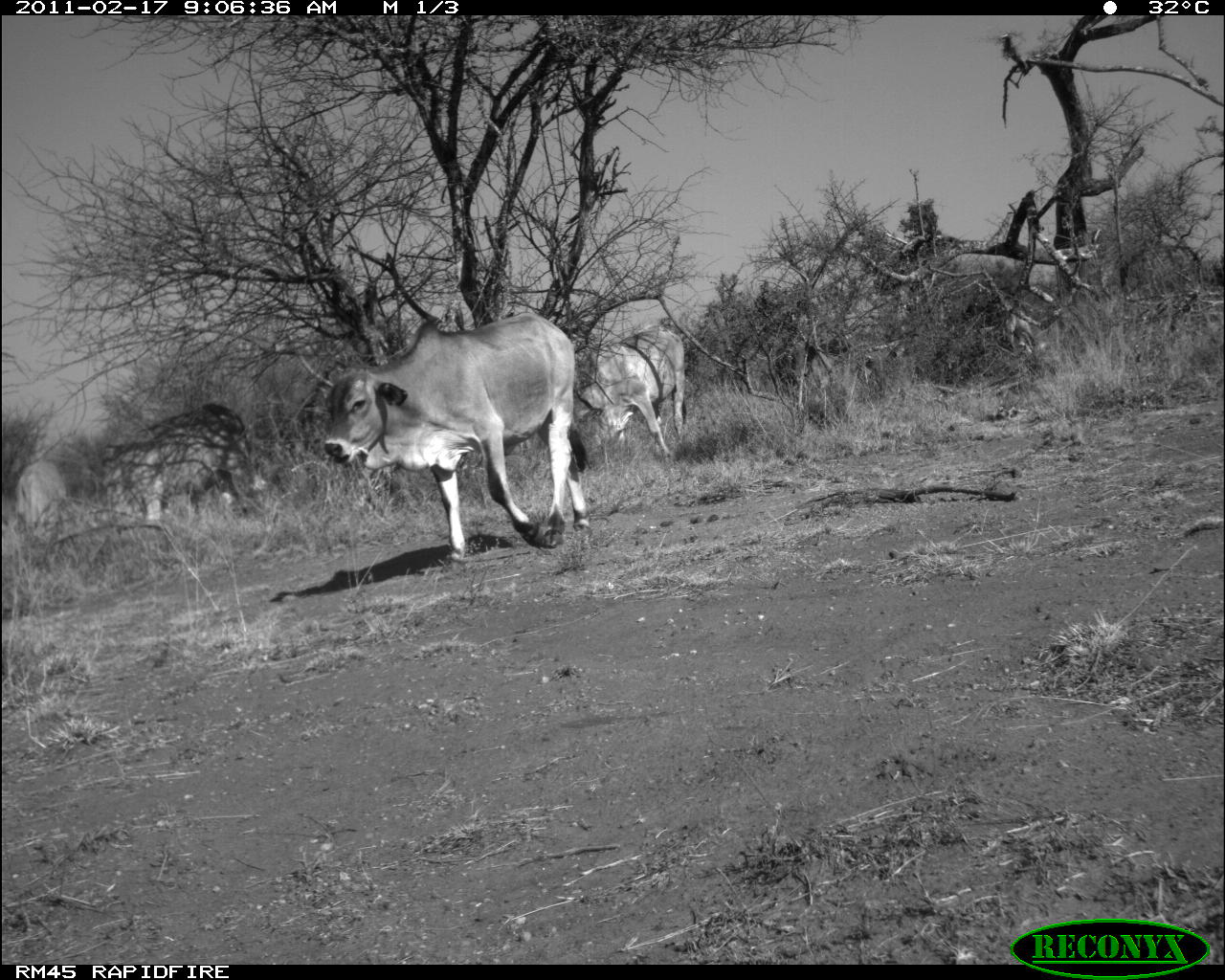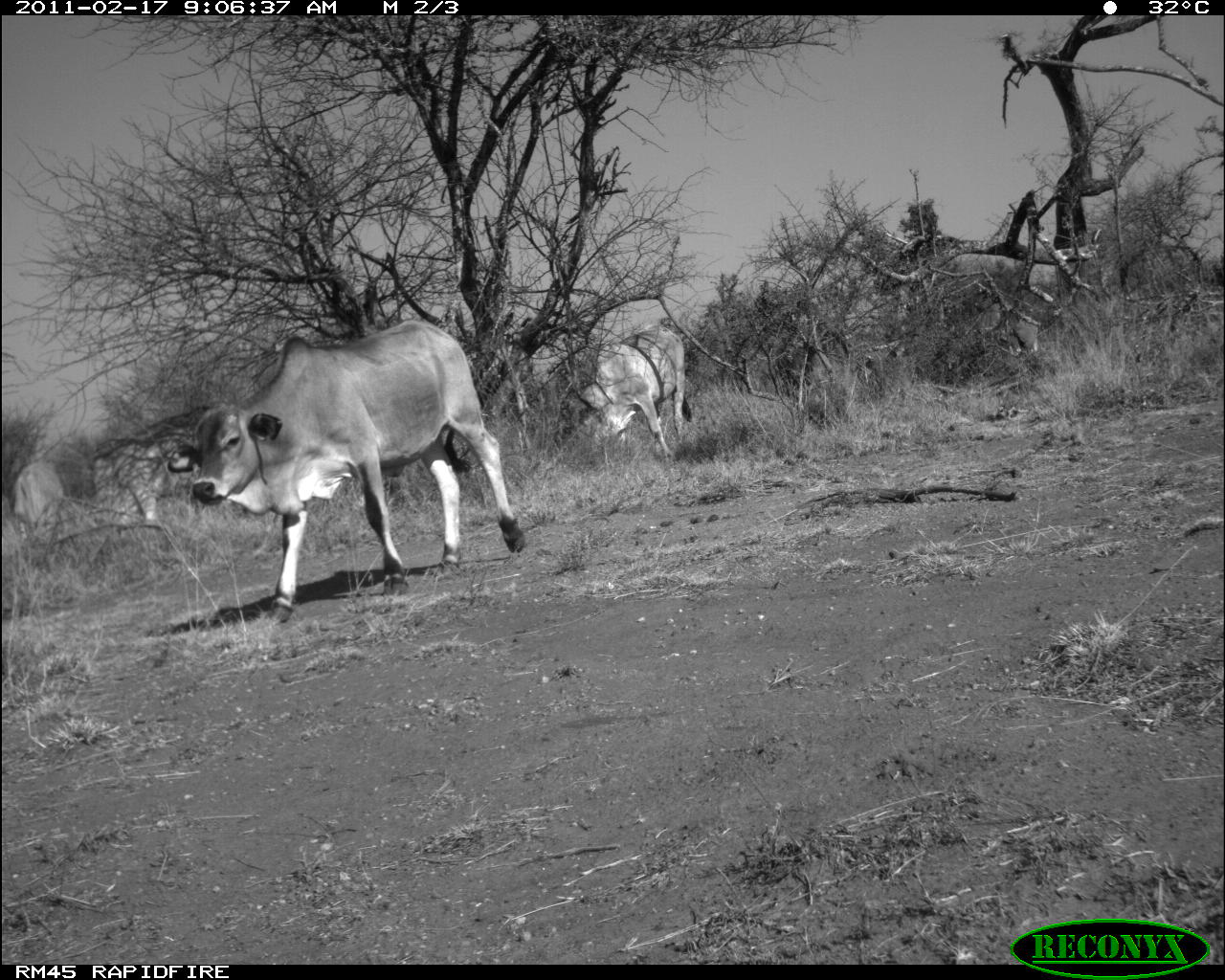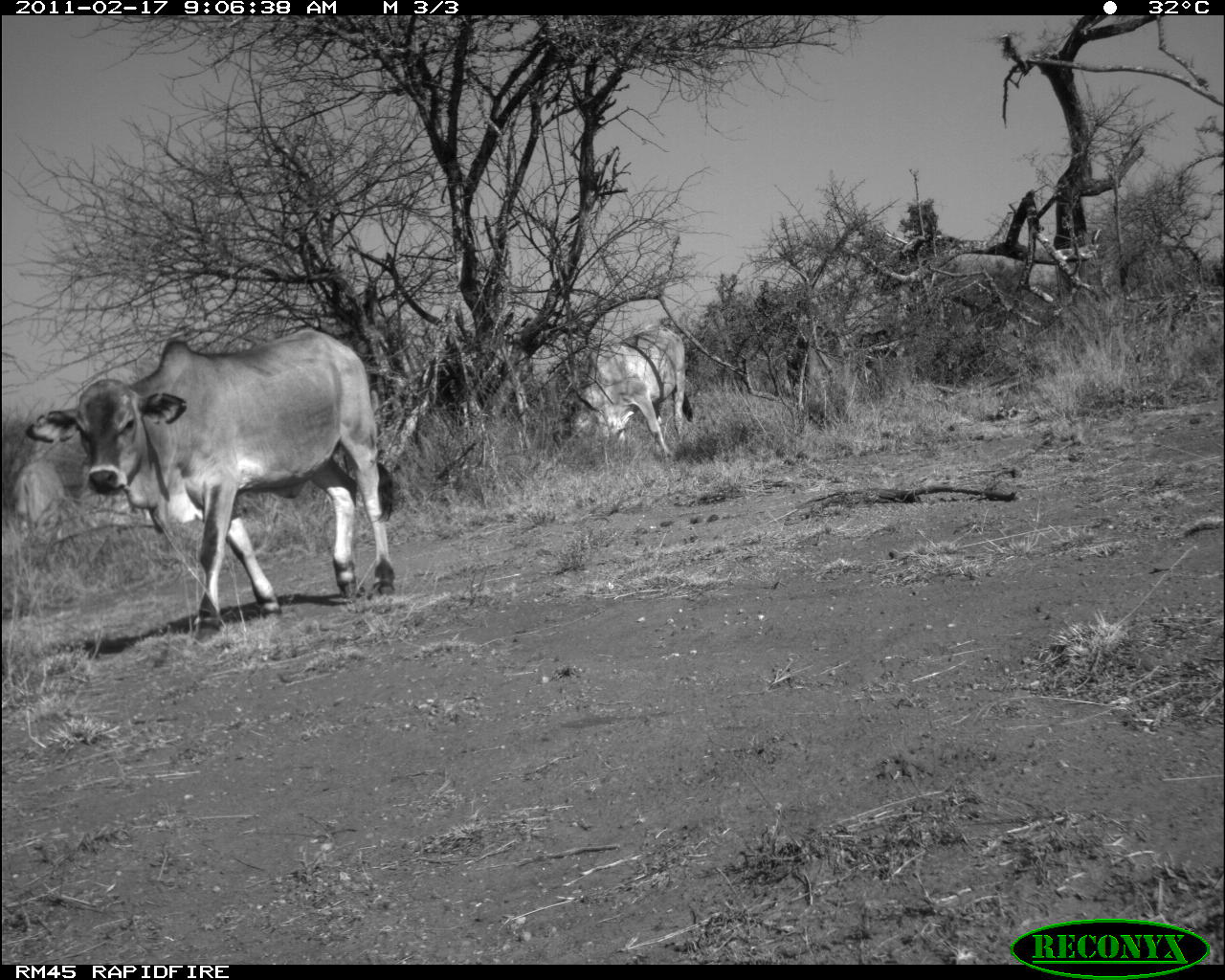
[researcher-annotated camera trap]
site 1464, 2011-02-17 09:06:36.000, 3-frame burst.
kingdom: Animalia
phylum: Chordata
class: Mammalia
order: Artiodactyla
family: Bovidae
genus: Bos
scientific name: Bos taurus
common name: domestic cattle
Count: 4.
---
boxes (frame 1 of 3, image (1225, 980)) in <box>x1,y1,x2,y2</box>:
bos taurus: <box>324,311,586,569</box>; <box>99,401,256,538</box>; <box>579,324,685,462</box>; <box>15,458,67,551</box>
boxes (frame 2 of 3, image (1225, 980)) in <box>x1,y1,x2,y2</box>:
bos taurus: <box>167,319,525,622</box>; <box>566,323,691,463</box>; <box>91,428,193,523</box>; <box>14,458,63,550</box>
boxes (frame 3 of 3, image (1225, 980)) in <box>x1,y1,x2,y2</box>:
bos taurus: <box>24,323,394,648</box>; <box>554,323,692,461</box>; <box>12,457,65,536</box>